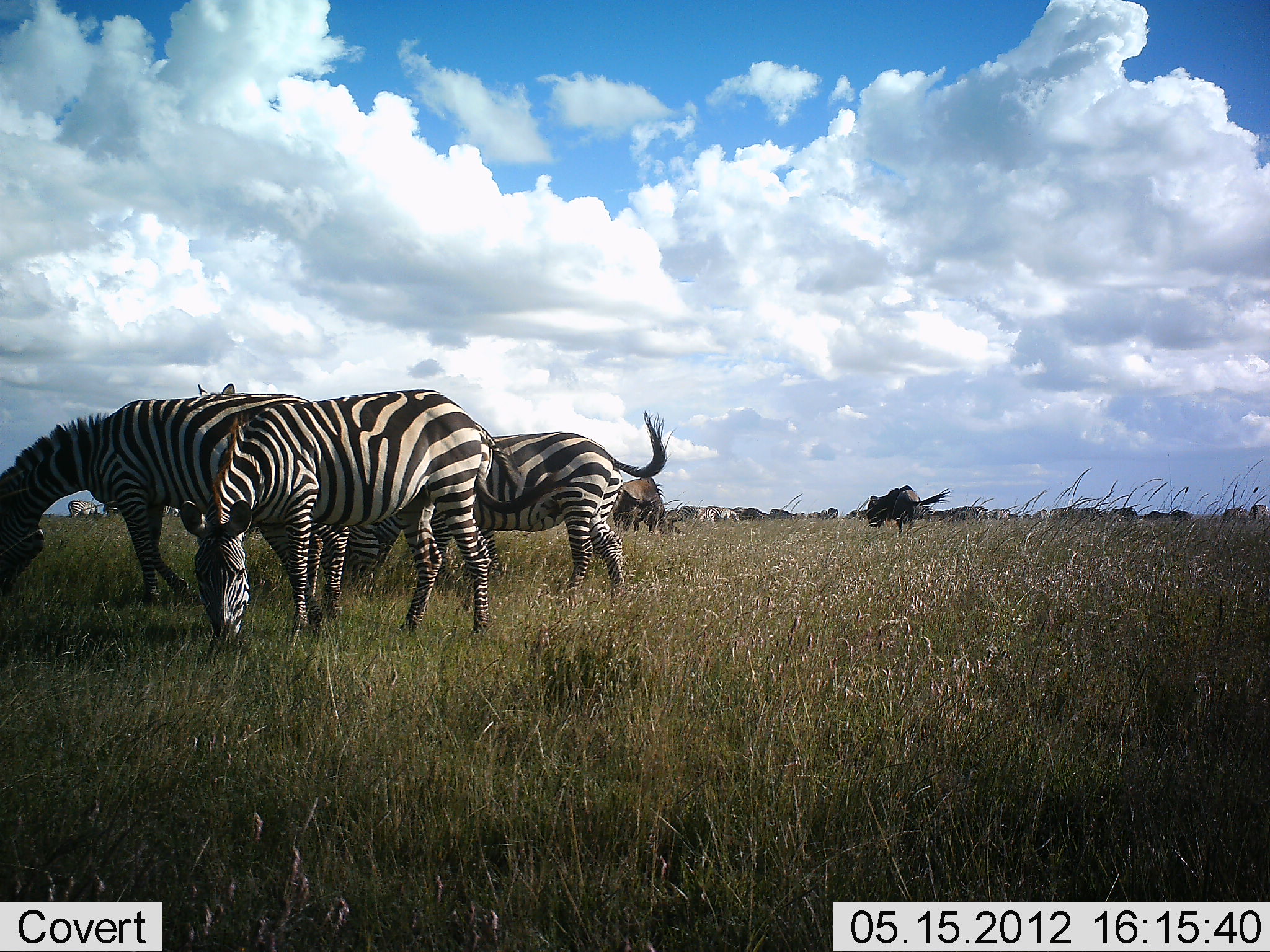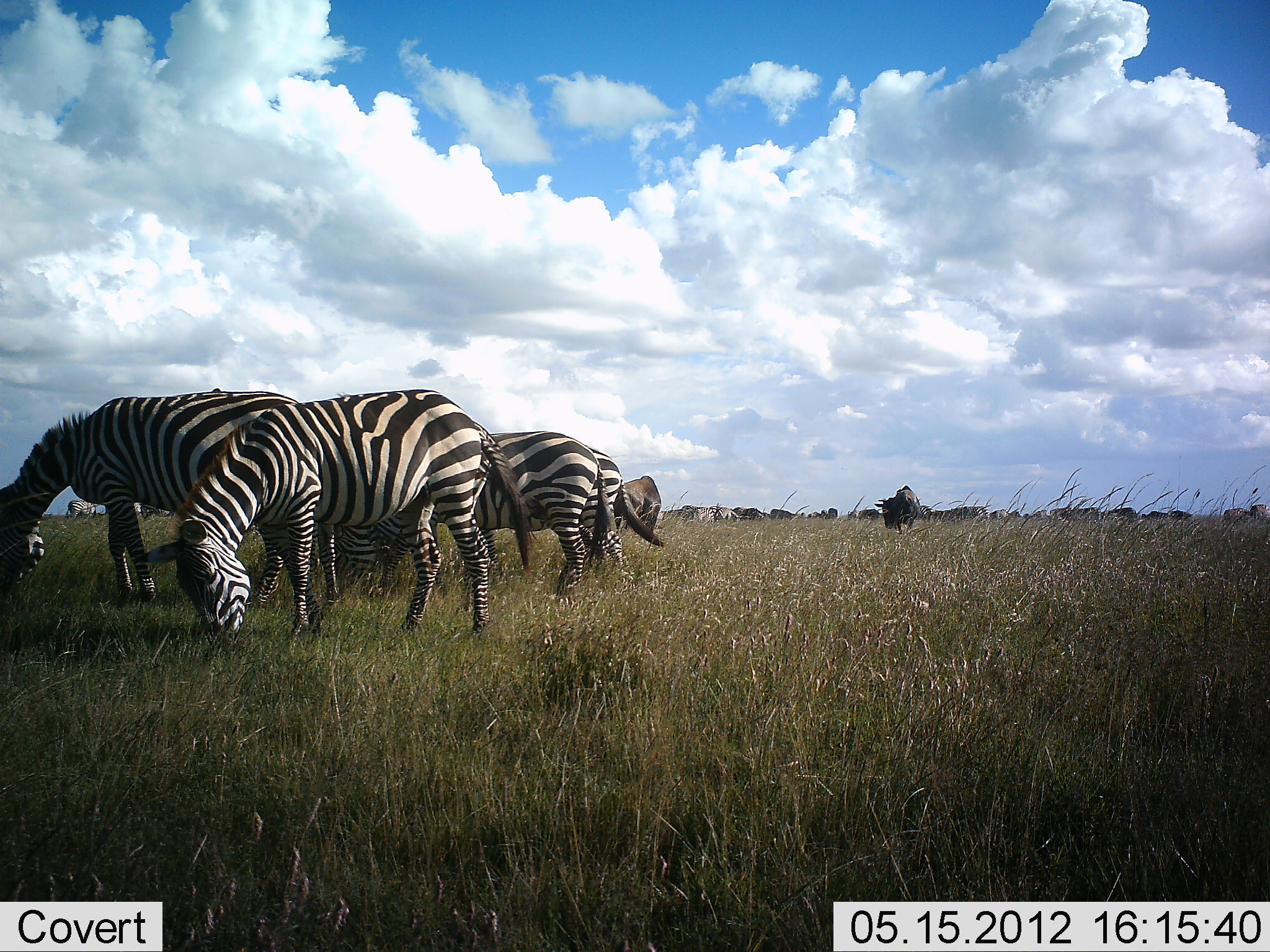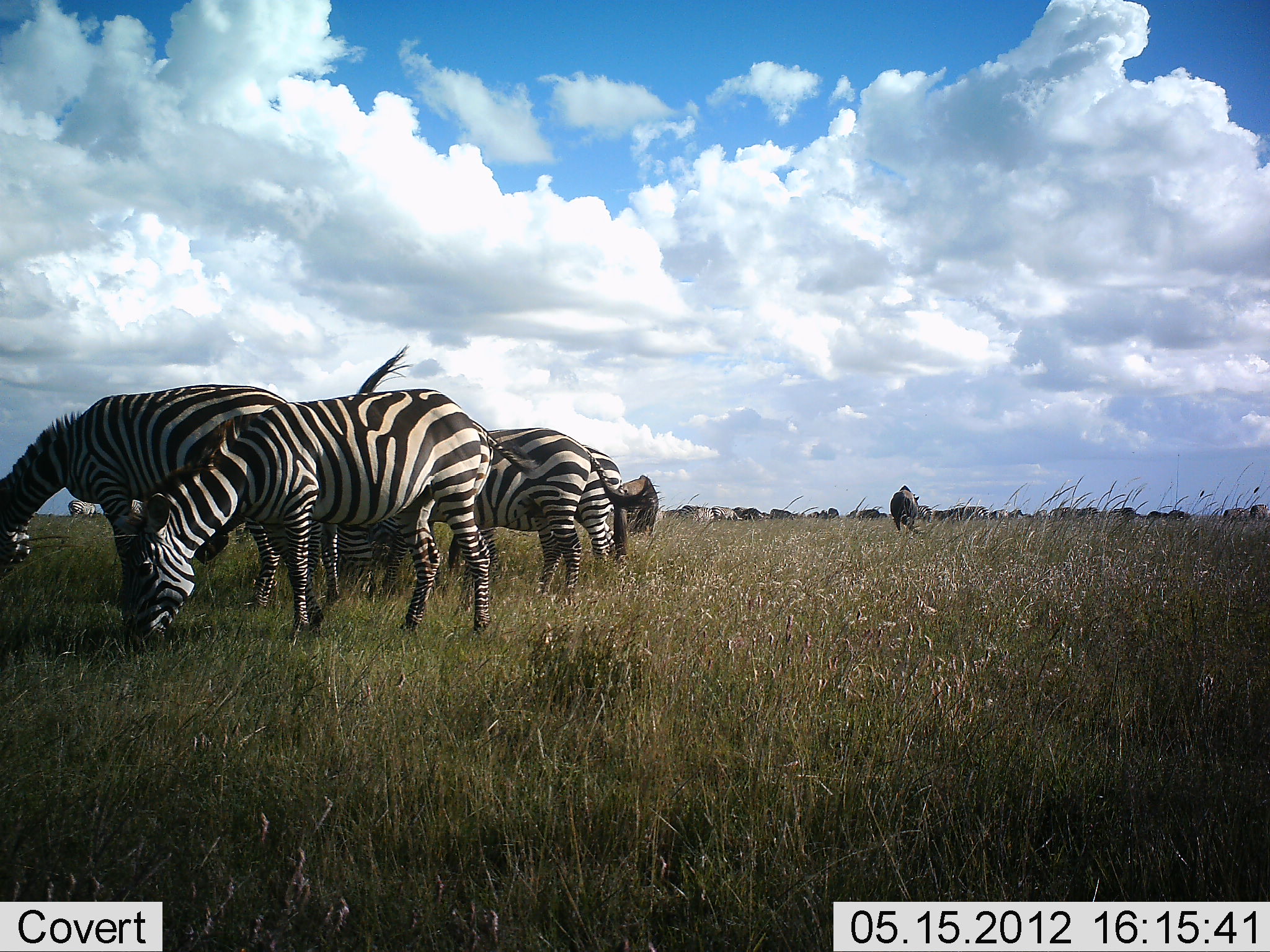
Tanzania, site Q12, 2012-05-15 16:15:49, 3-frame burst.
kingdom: Animalia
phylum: Chordata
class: Mammalia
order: Artiodactyla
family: Bovidae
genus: Connochaetes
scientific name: Connochaetes taurinus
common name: blue wildebeest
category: wildebeest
Wildebeest (blue wildebeest) (Connochaetes taurinus), count 11-50. Behavior (volunteer vote fractions): standing 40%, resting 20%, moving 20%, interacting 10%. Young present (vote fraction): 10%. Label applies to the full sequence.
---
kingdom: Animalia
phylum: Chordata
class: Mammalia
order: Perissodactyla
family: Equidae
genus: Equus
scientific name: Equus quagga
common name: plains zebra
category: zebra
Zebra (plains zebra) (Equus quagga), count 5. Behavior (volunteer vote fractions): standing 31%, resting 6%, moving 12%, interacting 6%. Young present (vote fraction): 6%. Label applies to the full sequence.